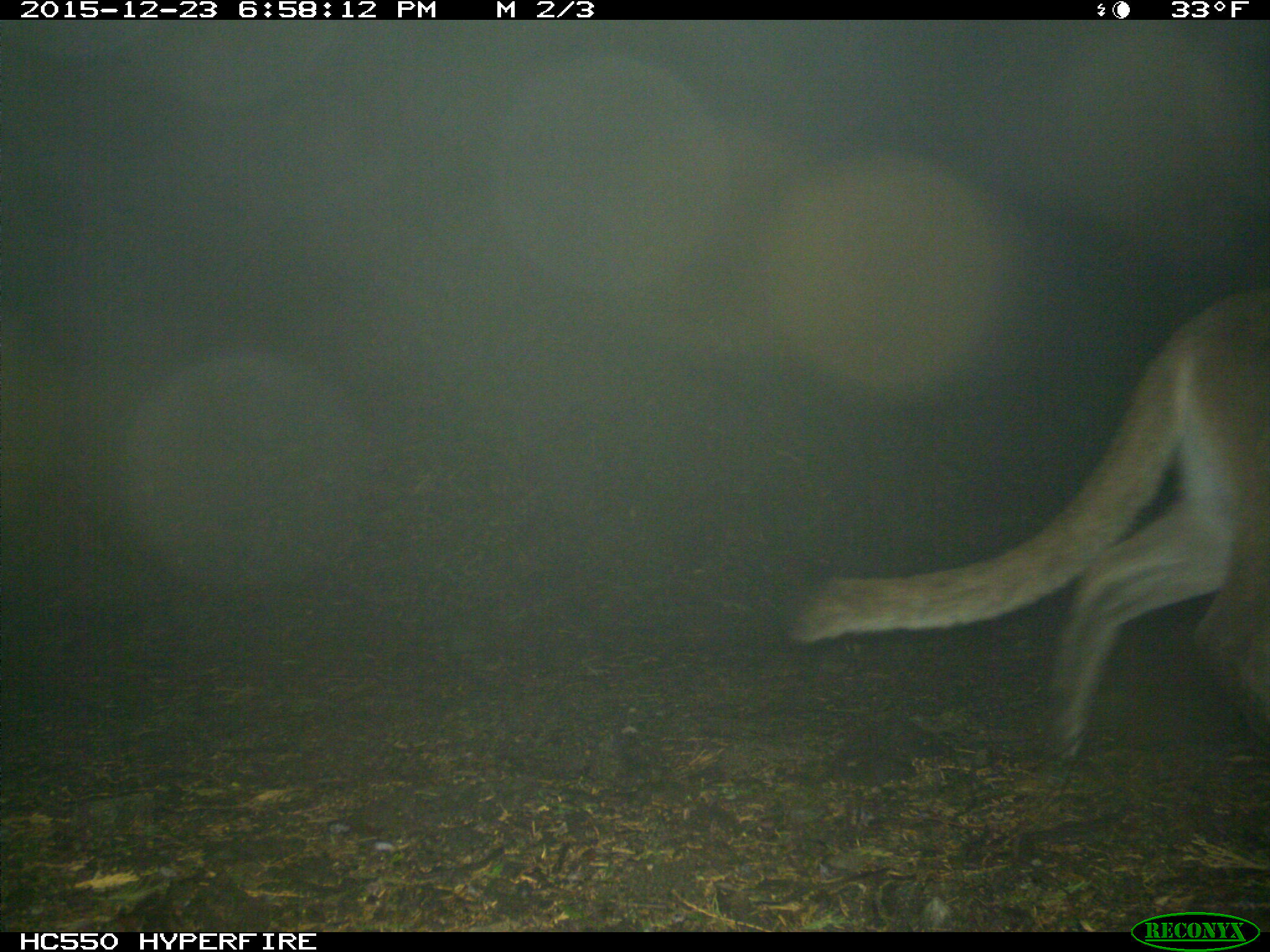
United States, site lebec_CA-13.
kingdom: Animalia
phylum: Chordata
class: Mammalia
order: Carnivora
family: Felidae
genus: Puma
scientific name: Puma concolor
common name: mountain lion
Puma concolor (mountain lion).